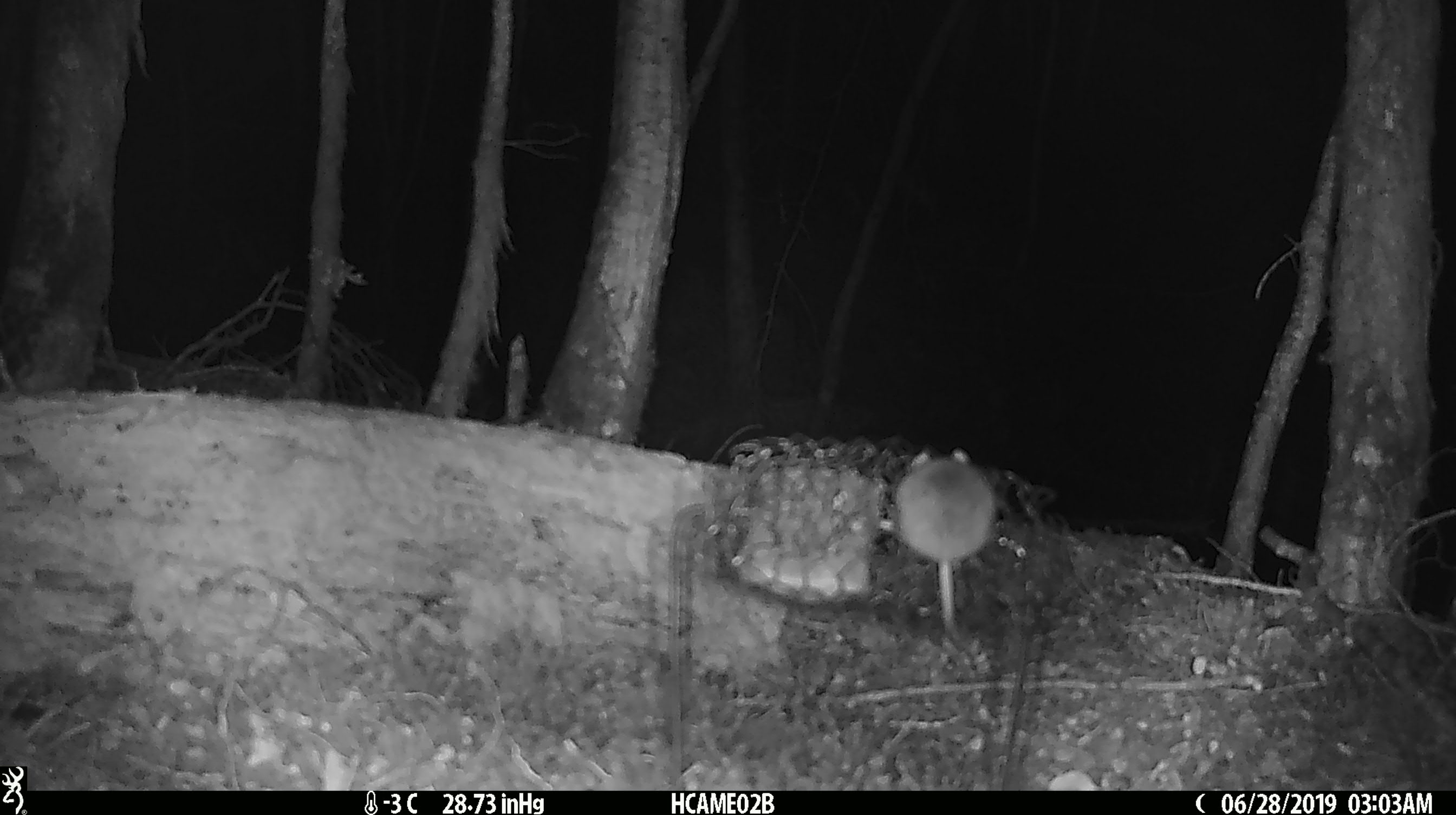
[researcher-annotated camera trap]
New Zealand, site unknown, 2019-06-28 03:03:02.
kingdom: Animalia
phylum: Chordata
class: Mammalia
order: Rodentia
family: Muridae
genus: Mus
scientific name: Mus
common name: mouse